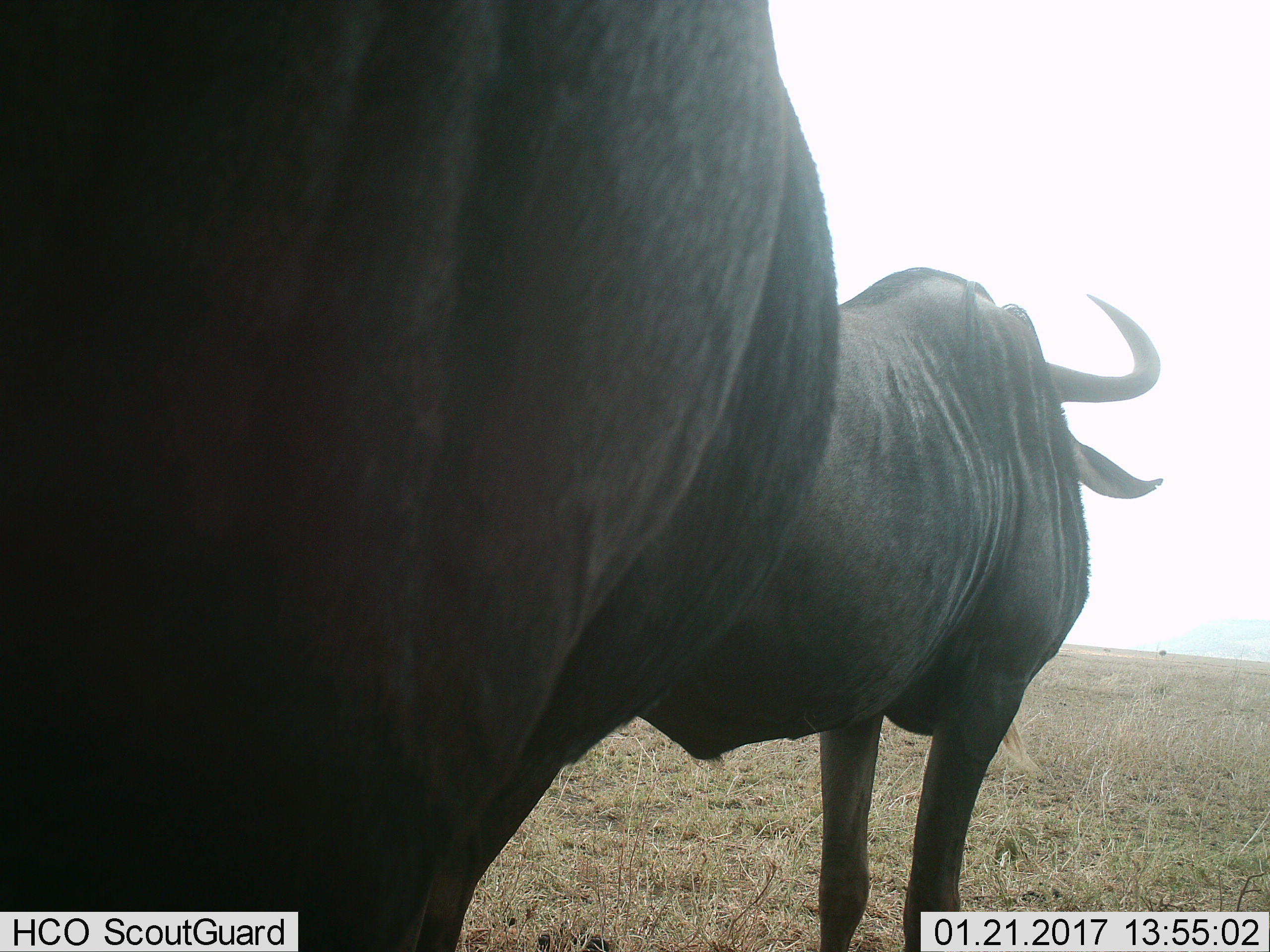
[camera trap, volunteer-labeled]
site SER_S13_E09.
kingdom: Animalia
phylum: Chordata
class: Mammalia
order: Artiodactyla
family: Bovidae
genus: Connochaetes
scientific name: Connochaetes taurinus taurinus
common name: blue wildebeest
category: wildebeestblue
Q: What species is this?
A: Wildebeestblue (blue wildebeest) (Connochaetes taurinus taurinus).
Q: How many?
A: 2.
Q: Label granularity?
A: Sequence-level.